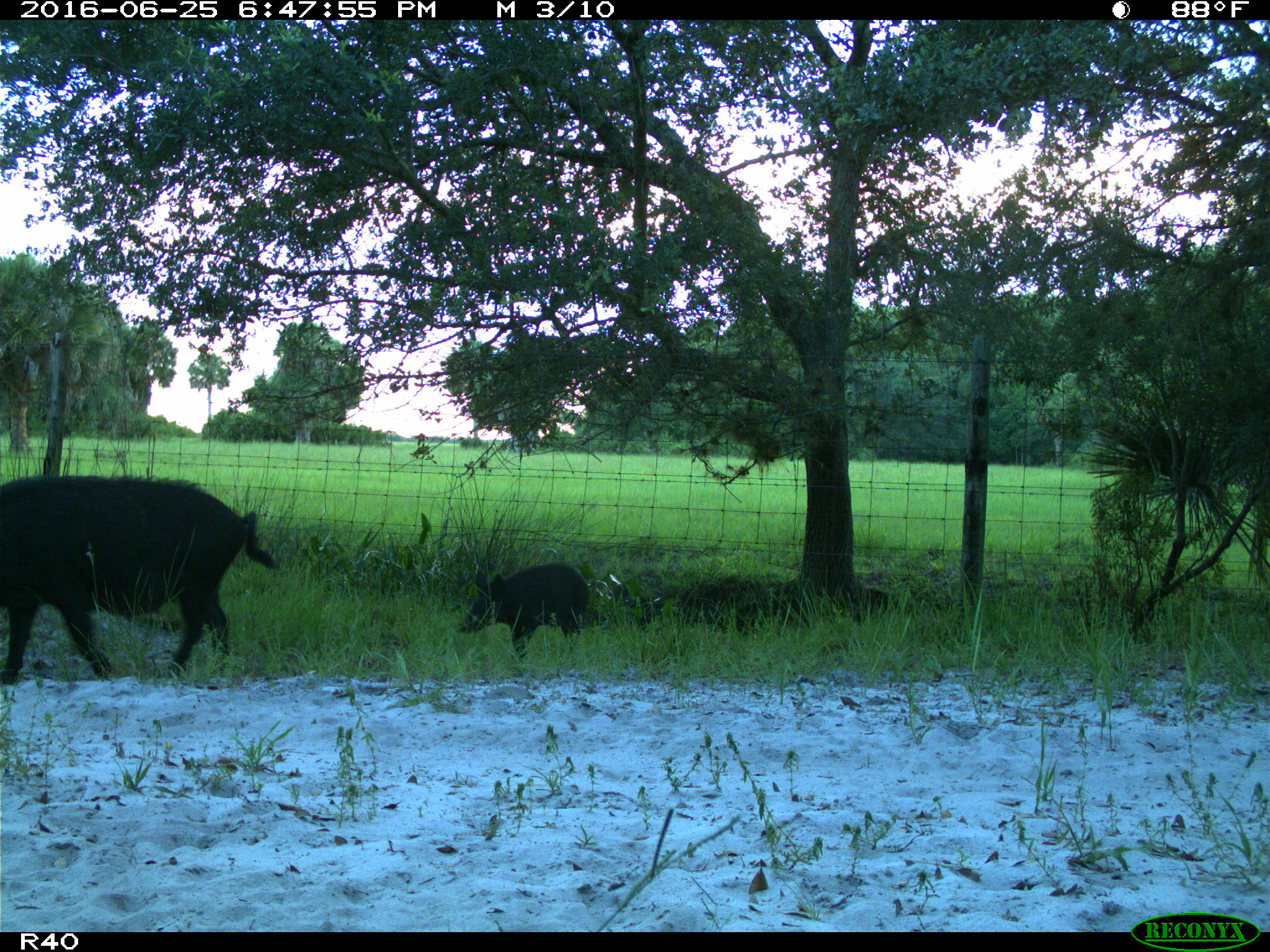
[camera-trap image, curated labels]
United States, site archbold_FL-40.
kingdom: Animalia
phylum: Chordata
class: Mammalia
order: Artiodactyla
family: Suidae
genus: Sus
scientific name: Sus scrofa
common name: wild boar